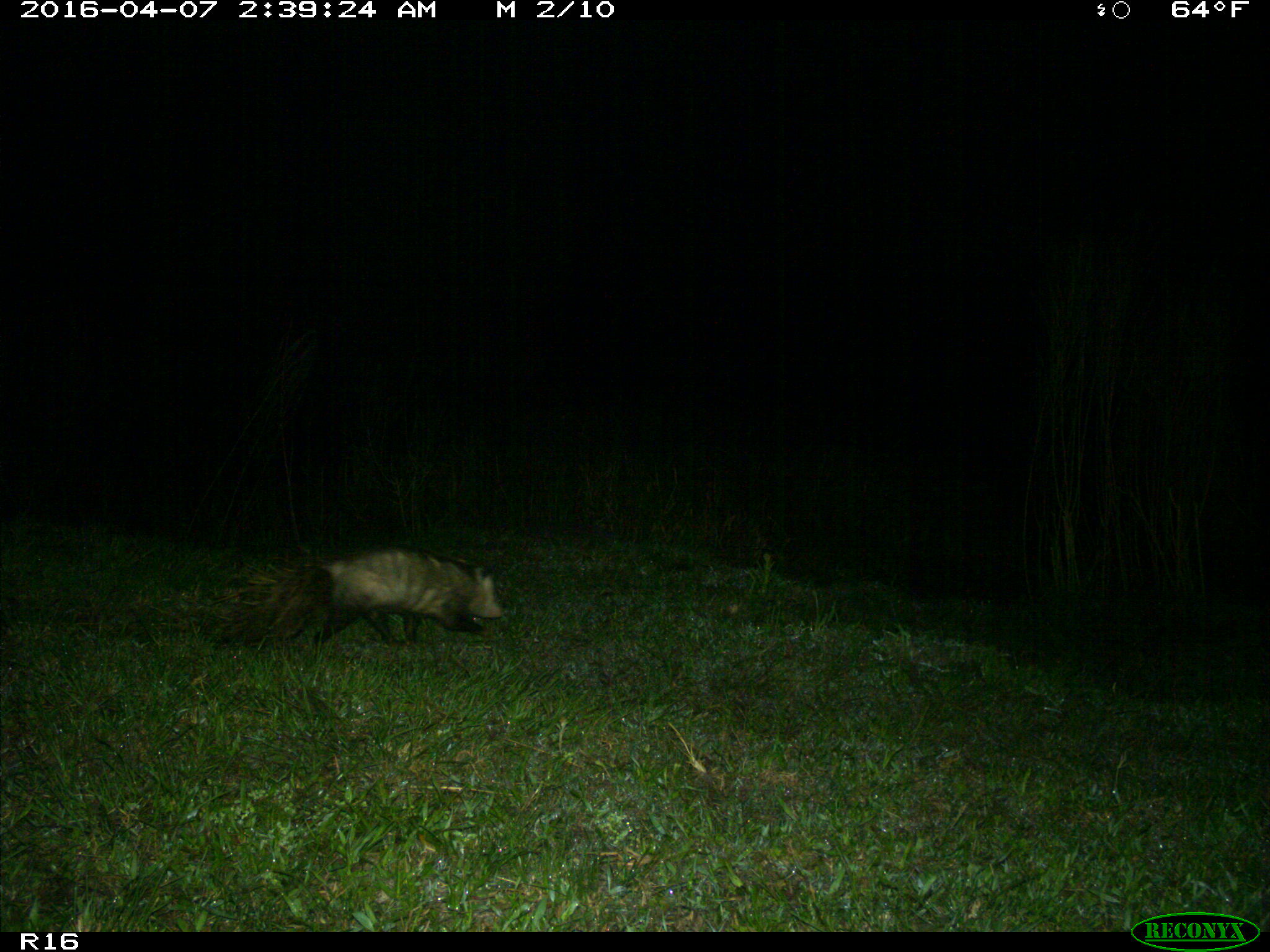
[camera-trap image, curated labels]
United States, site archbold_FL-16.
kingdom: Animalia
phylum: Chordata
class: Mammalia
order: Didelphimorphia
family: Didelphidae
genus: Didelphis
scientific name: Didelphis virginiana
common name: virginia opossum